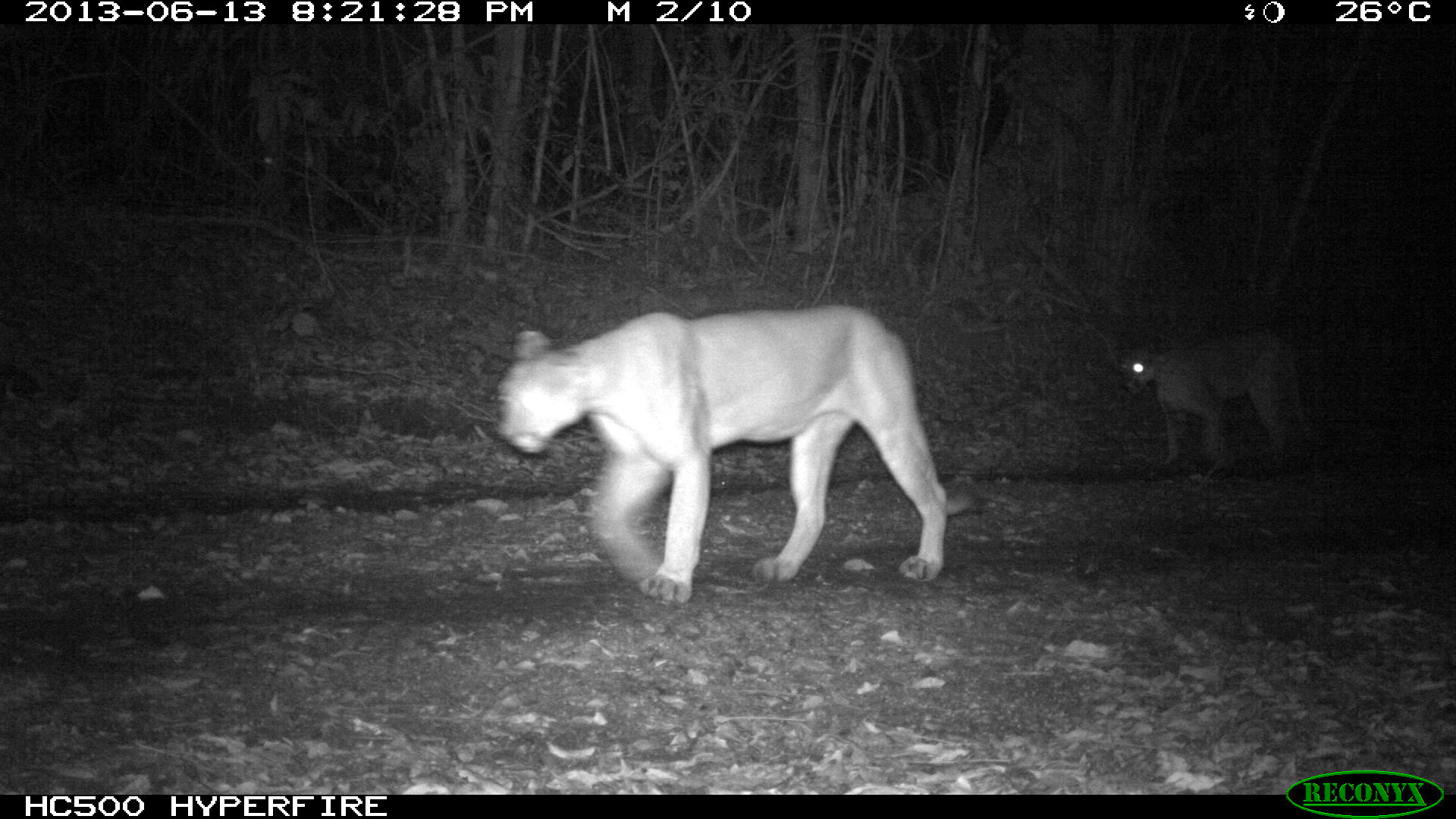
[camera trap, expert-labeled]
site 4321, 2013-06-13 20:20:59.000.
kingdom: Animalia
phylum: Chordata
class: Mammalia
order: Carnivora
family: Felidae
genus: Puma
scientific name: Puma concolor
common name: mountain lion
Puma concolor (mountain lion), count 2.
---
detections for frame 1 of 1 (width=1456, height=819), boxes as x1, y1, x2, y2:
puma concolor: 491, 303, 979, 605; 1113, 325, 1315, 472